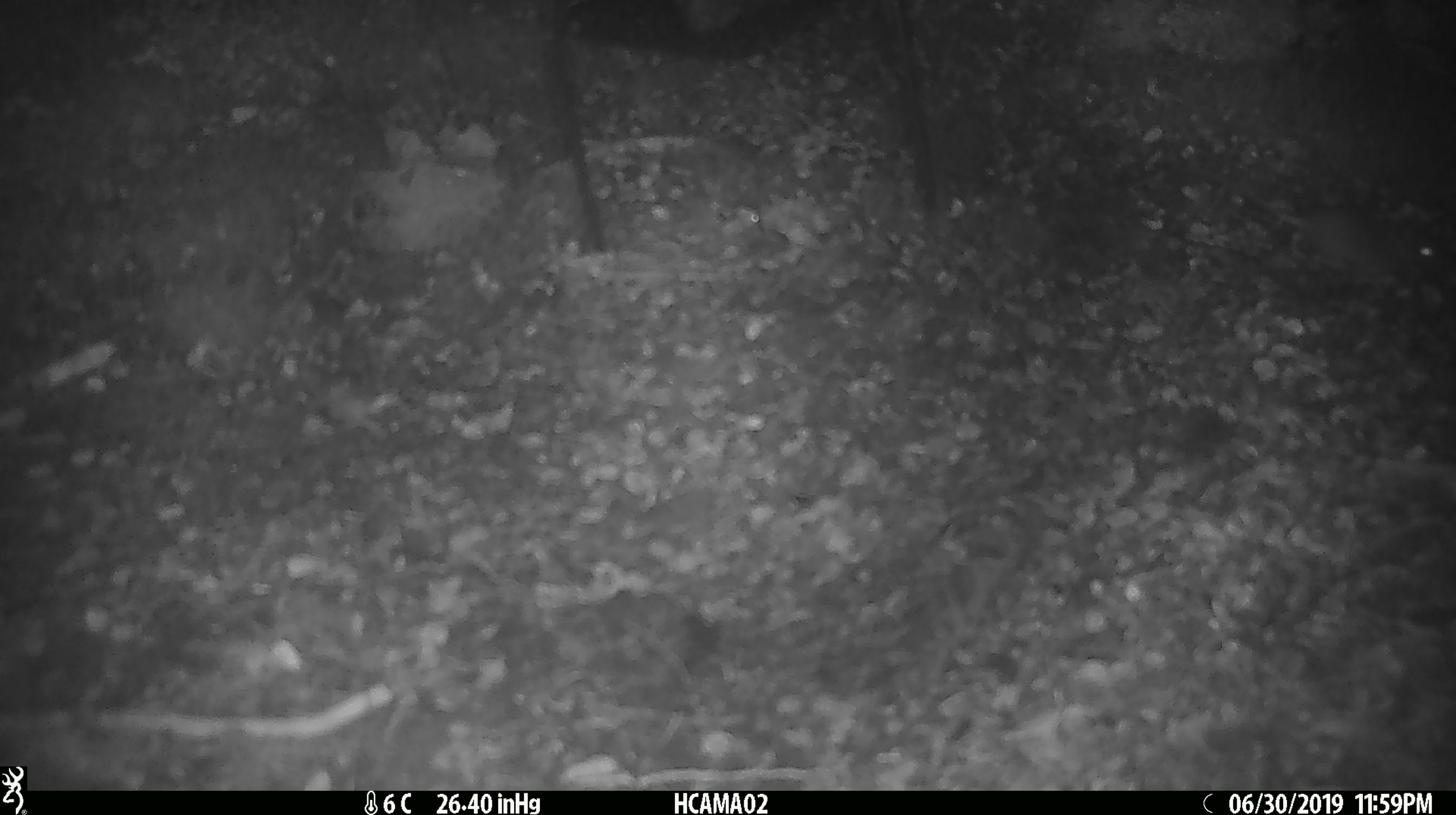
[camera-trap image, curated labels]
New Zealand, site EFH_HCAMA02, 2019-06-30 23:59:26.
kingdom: Animalia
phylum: Chordata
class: Mammalia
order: Rodentia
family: Muridae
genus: Mus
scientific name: Mus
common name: mouse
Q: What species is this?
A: Mouse (Mus).